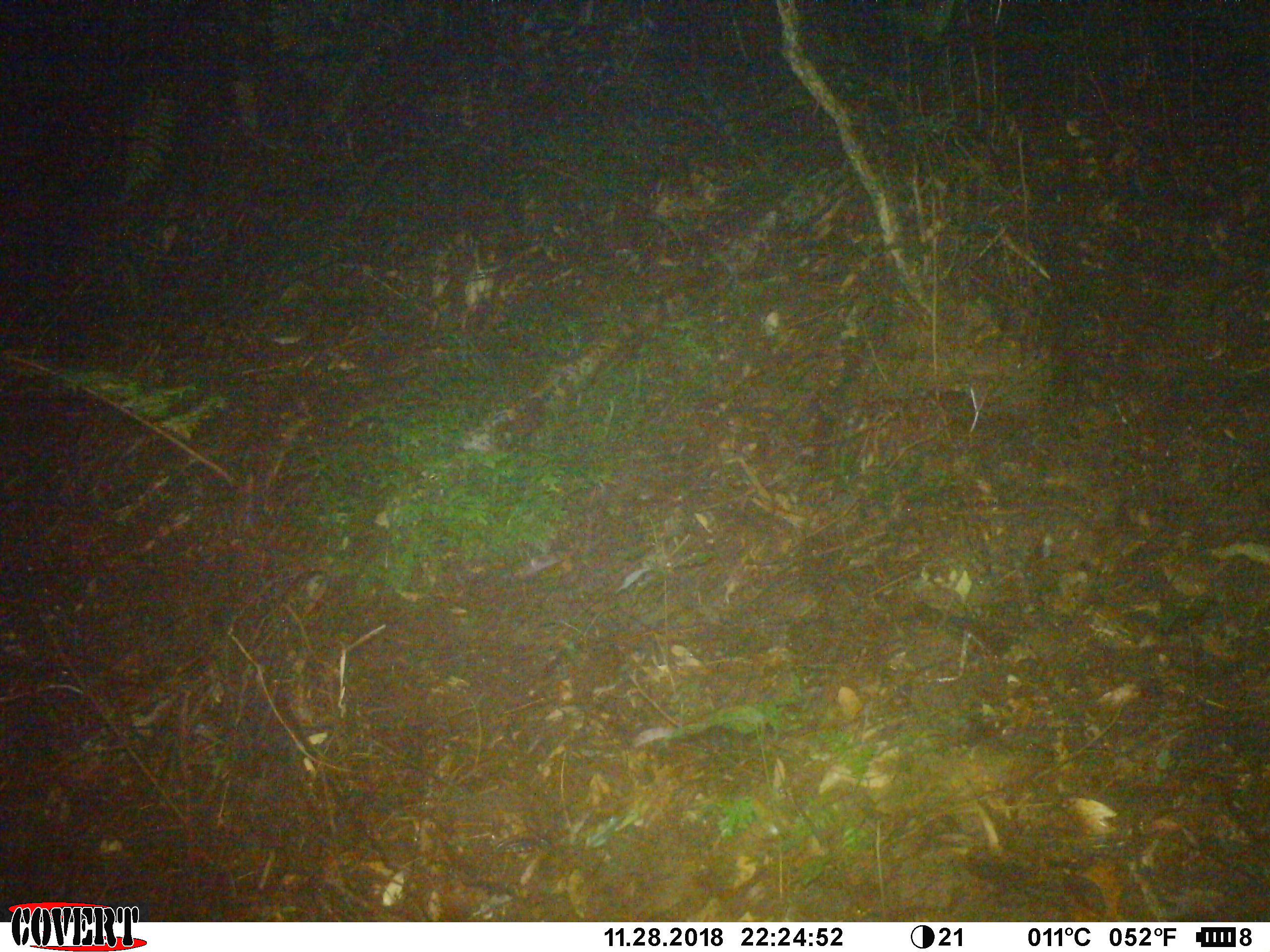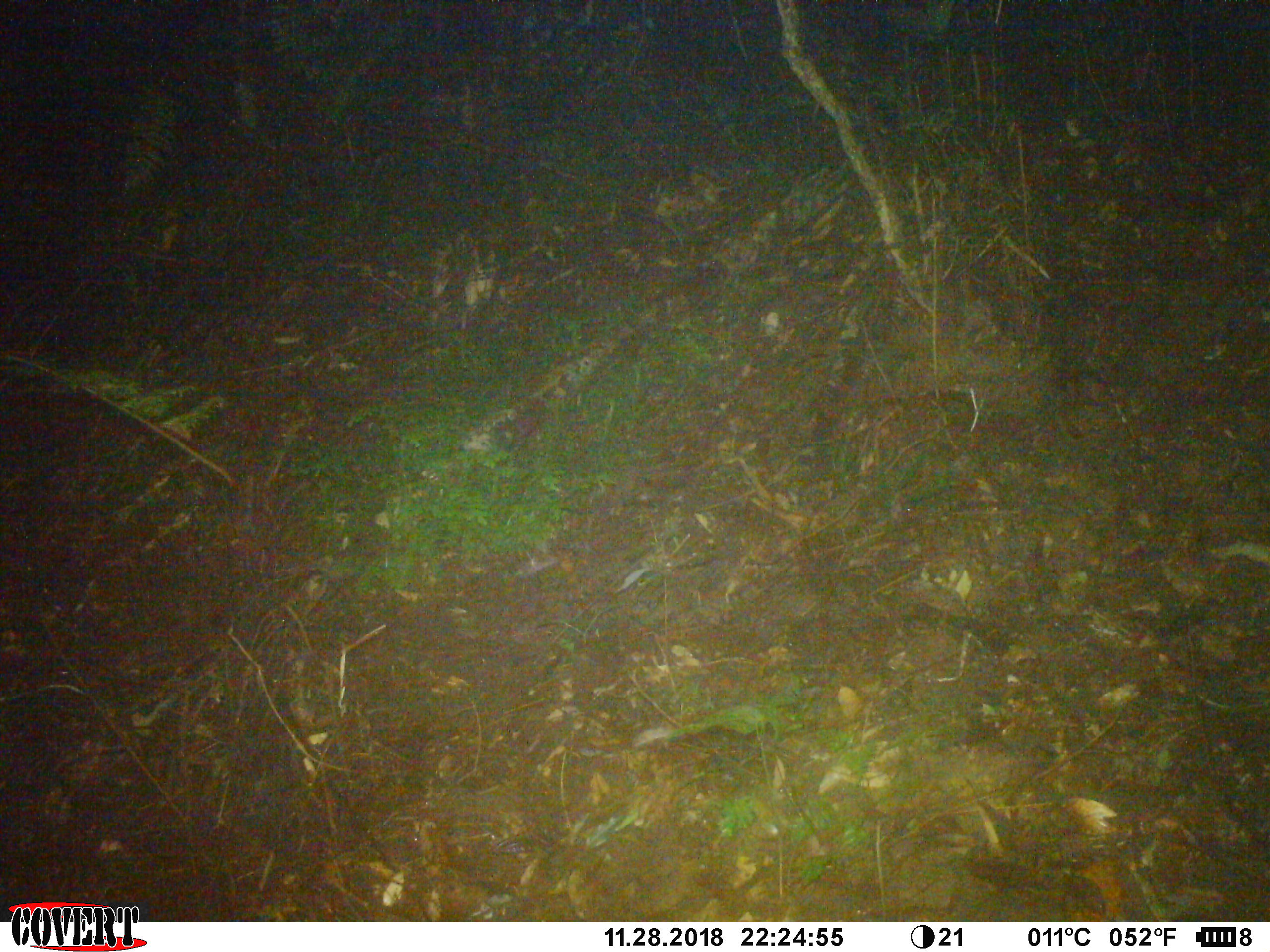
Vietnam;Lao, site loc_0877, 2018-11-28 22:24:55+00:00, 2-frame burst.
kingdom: Animalia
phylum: Chordata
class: Mammalia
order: Rodentia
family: Muridae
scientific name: Muridae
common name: old-world mice and rats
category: unidentified murid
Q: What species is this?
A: Unidentified murid (old-world mice and rats) (Muridae).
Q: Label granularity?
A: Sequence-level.